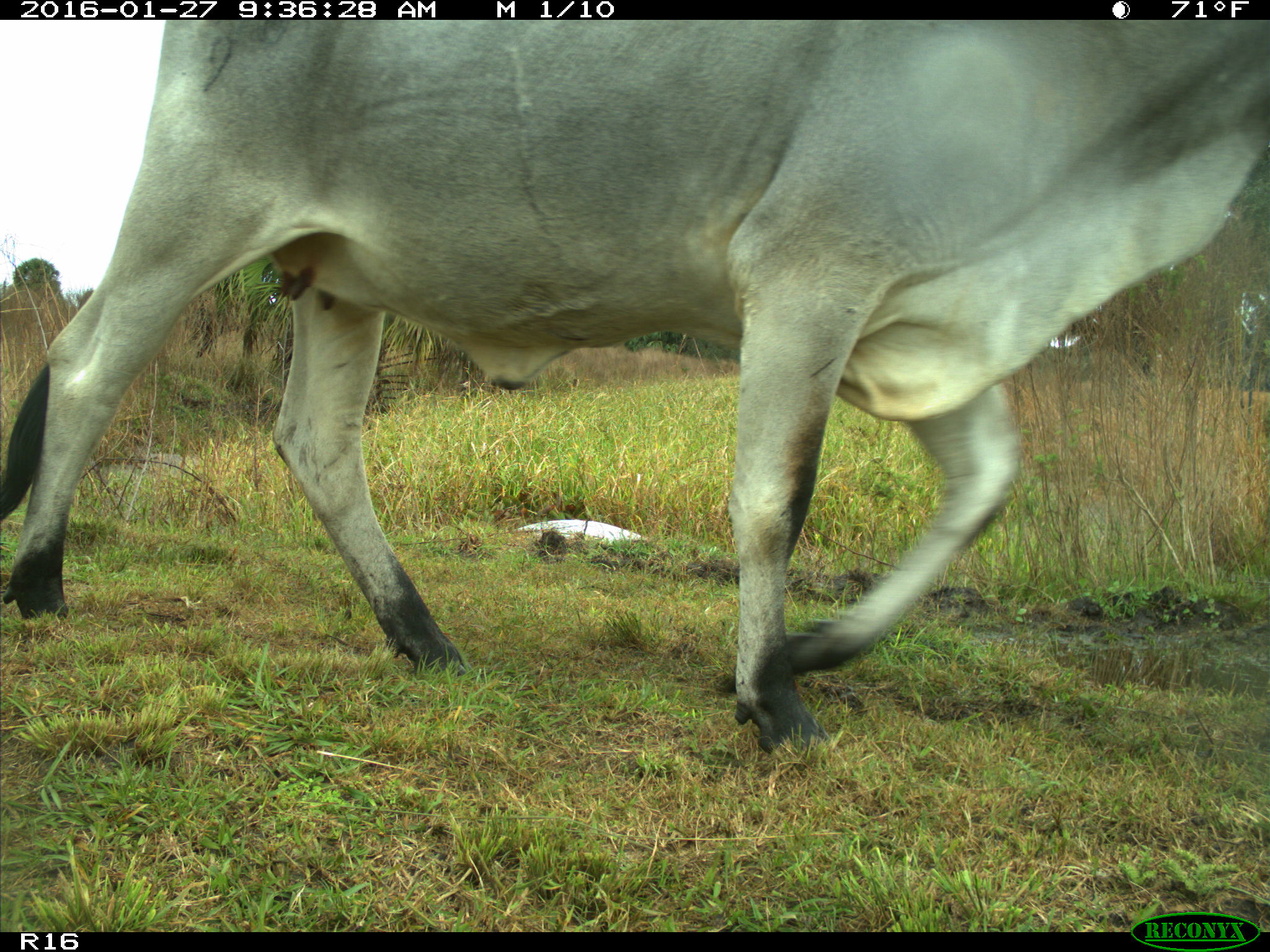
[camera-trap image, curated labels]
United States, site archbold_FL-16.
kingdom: Animalia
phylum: Chordata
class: Mammalia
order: Artiodactyla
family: Bovidae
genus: Bos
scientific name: Bos taurus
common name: domestic cow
Bos taurus (domestic cow).